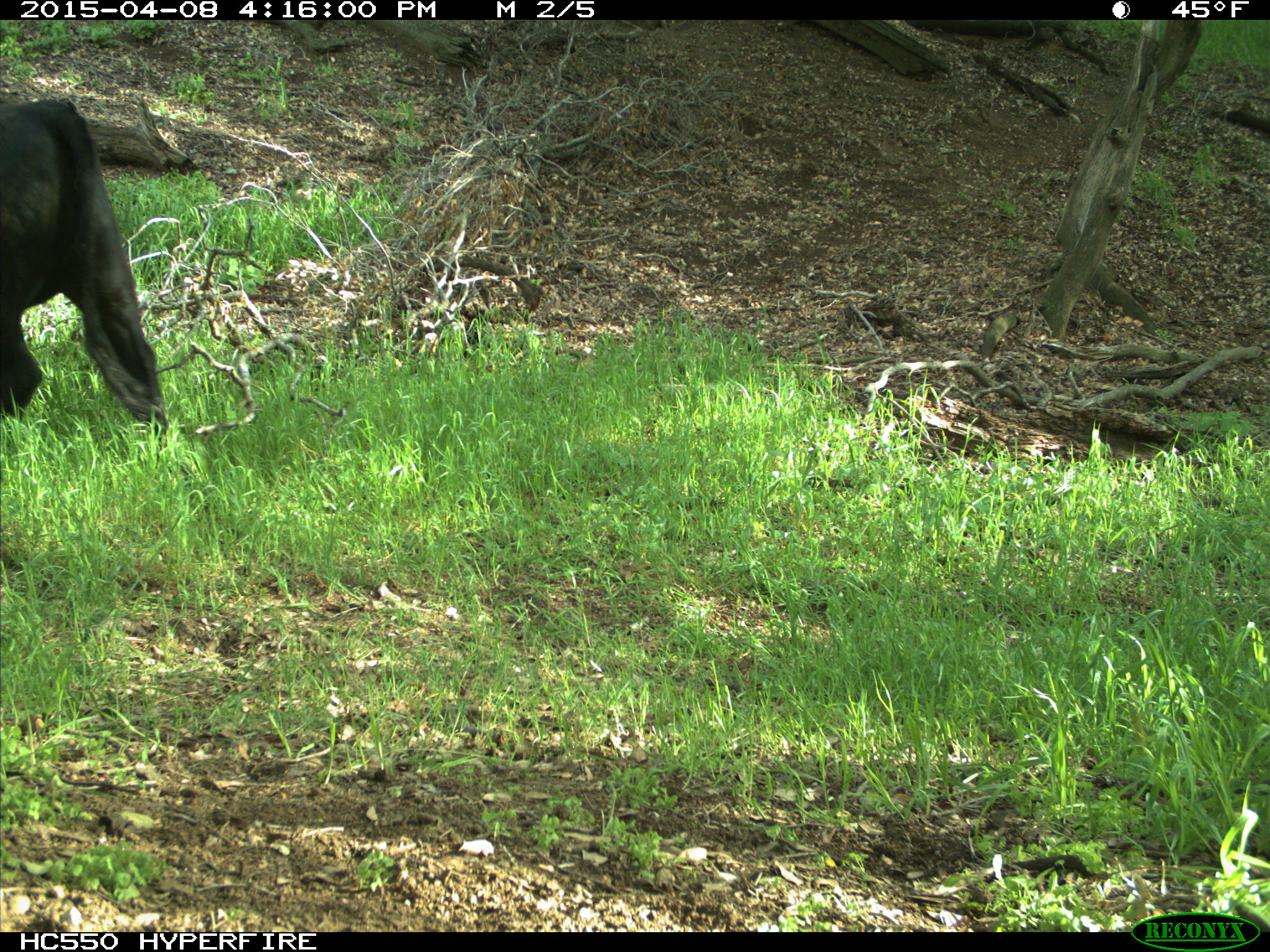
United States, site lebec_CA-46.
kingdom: Animalia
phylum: Chordata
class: Mammalia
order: Artiodactyla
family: Bovidae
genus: Bos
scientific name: Bos taurus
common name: domestic cow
Bos taurus (domestic cow).